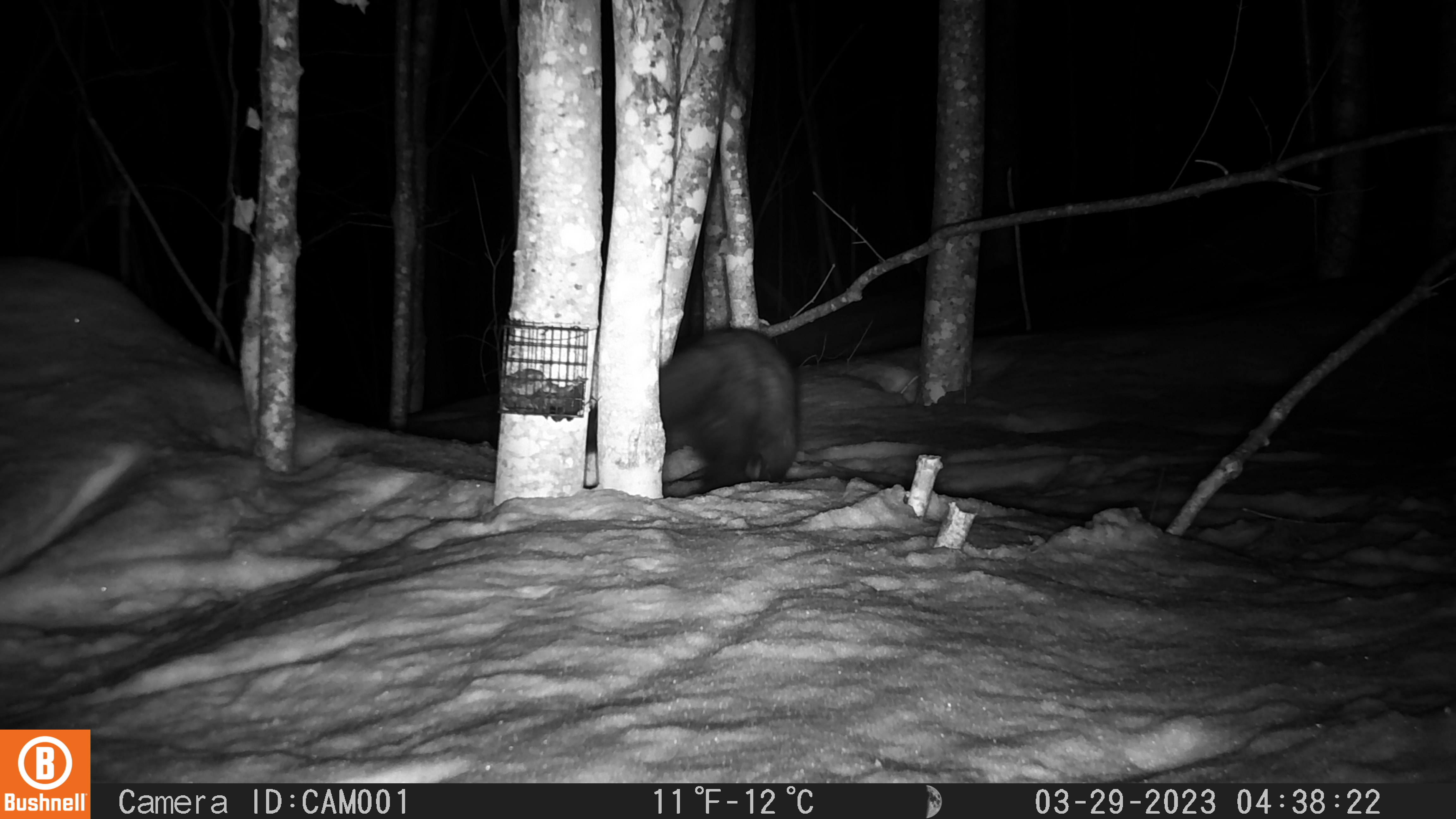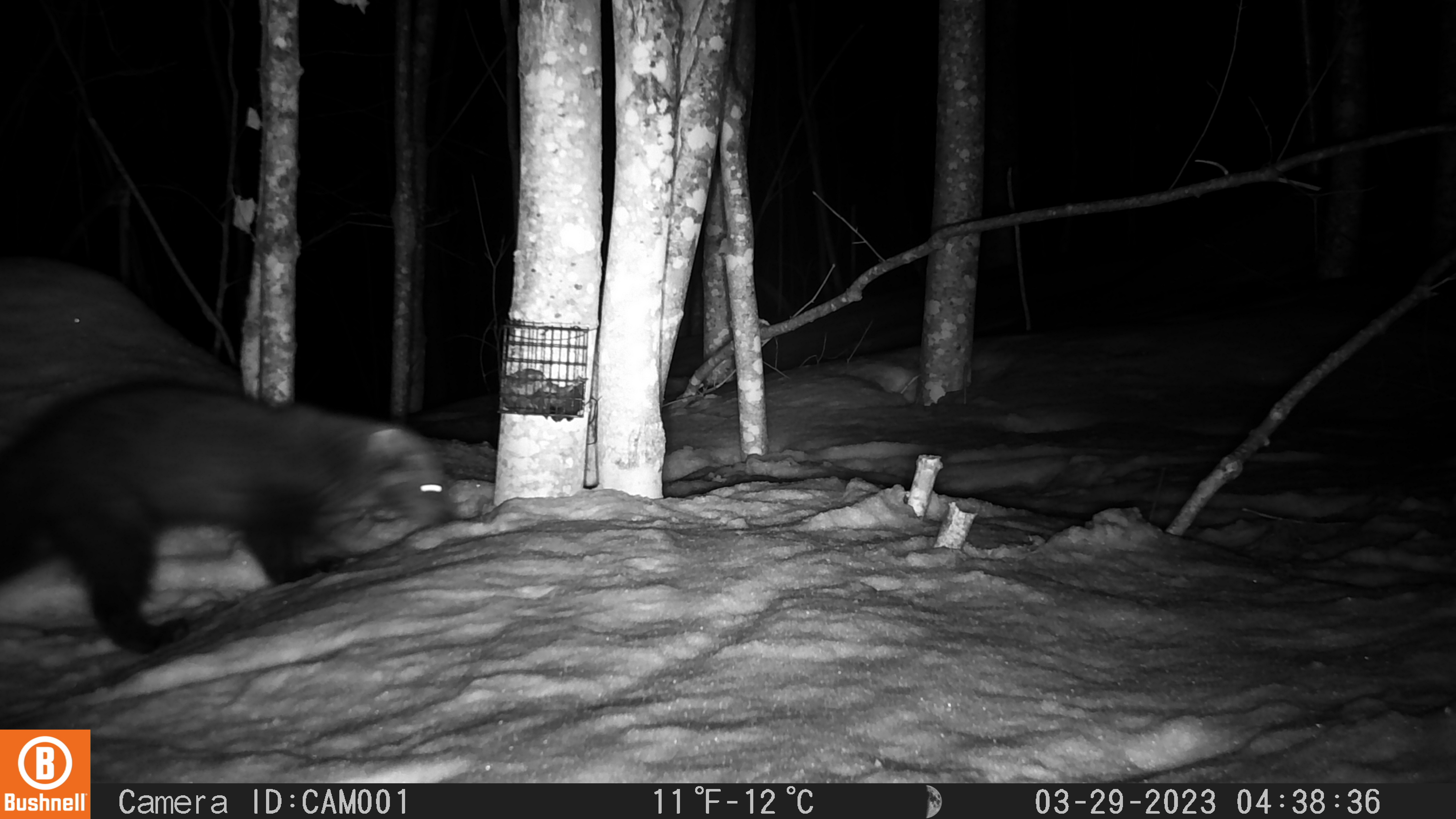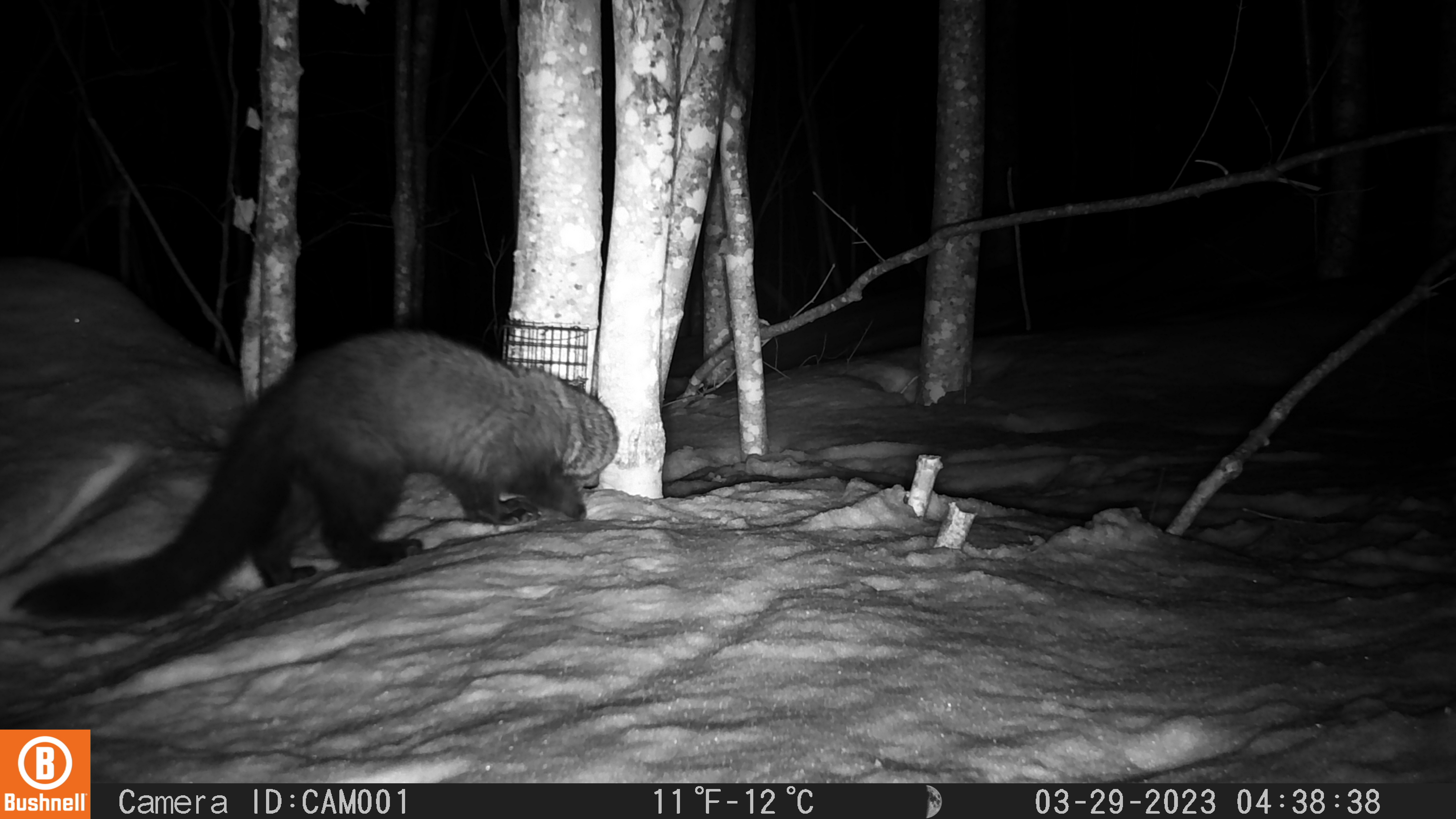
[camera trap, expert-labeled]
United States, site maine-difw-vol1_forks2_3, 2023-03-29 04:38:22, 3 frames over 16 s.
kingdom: Animalia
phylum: Chordata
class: Mammalia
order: Carnivora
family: Mustelidae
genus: Pekania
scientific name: Pekania pennanti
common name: fisher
Fisher (Pekania pennanti).